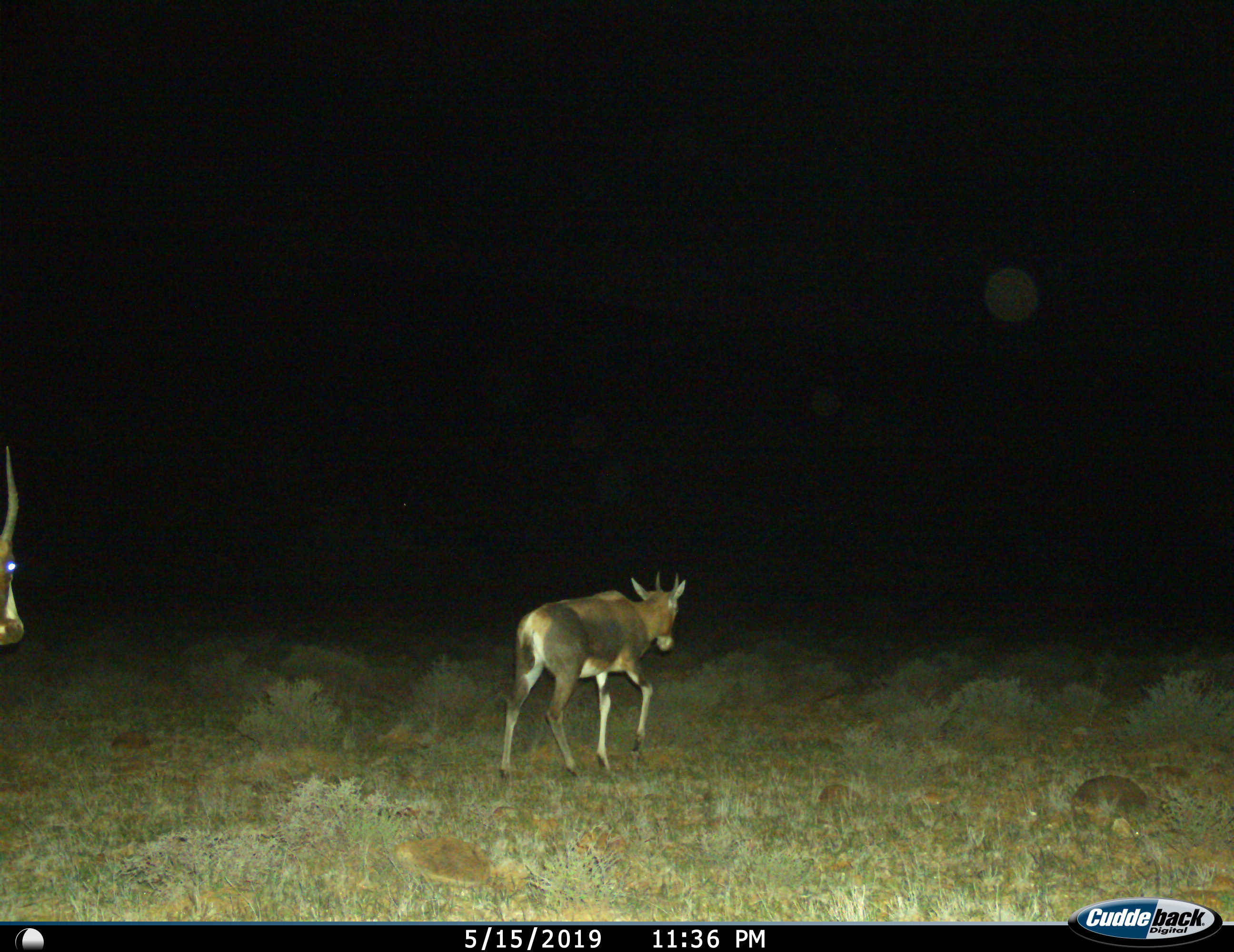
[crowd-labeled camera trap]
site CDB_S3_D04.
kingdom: Animalia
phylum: Chordata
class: Mammalia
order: Artiodactyla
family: Bovidae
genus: Damaliscus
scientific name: Damaliscus pygargus phillipsi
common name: blesbok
Blesbok (Damaliscus pygargus phillipsi), count 2. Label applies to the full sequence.